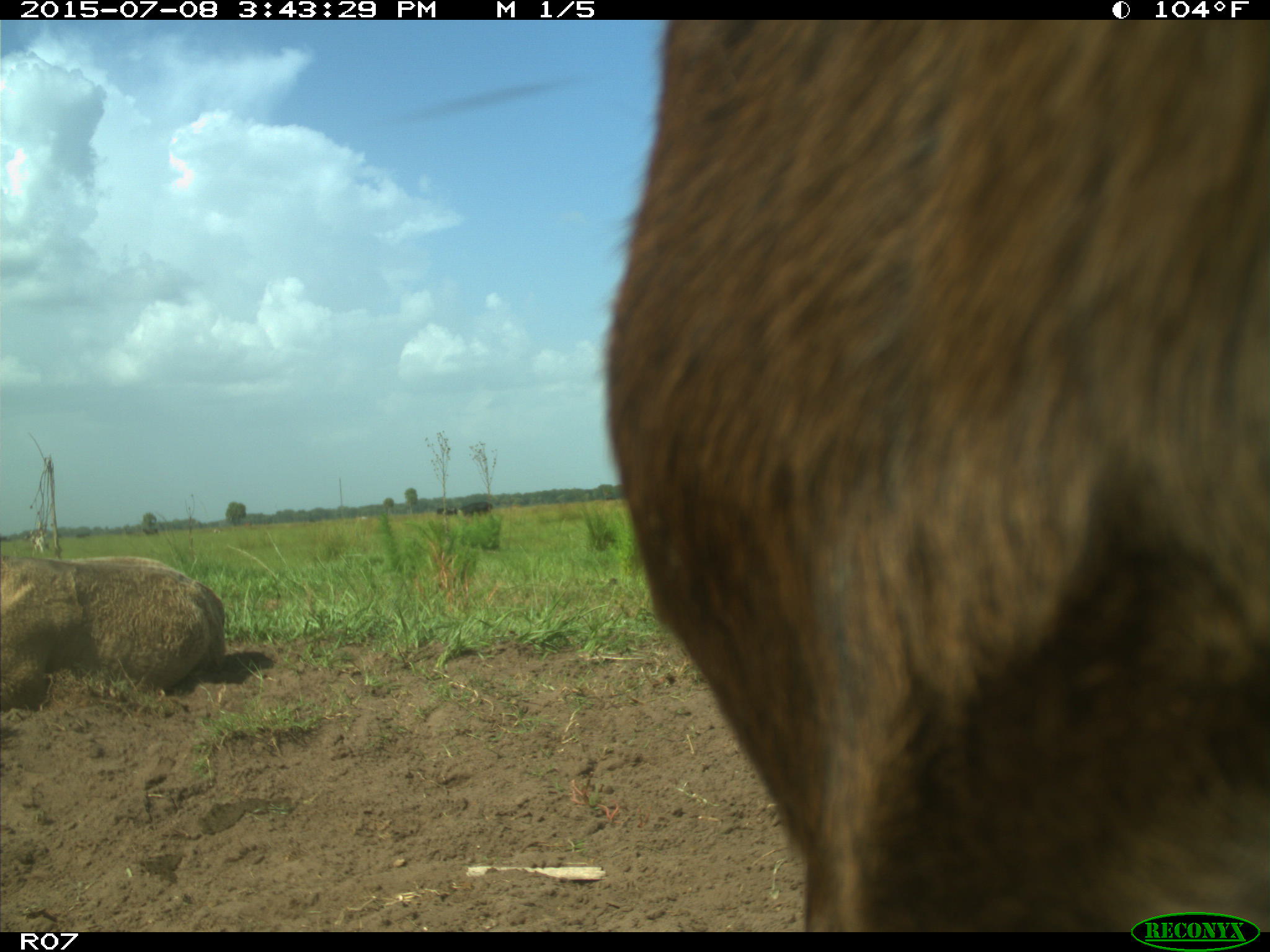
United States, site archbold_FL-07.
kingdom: Animalia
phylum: Chordata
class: Mammalia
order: Artiodactyla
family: Bovidae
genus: Bos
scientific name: Bos taurus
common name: domestic cow